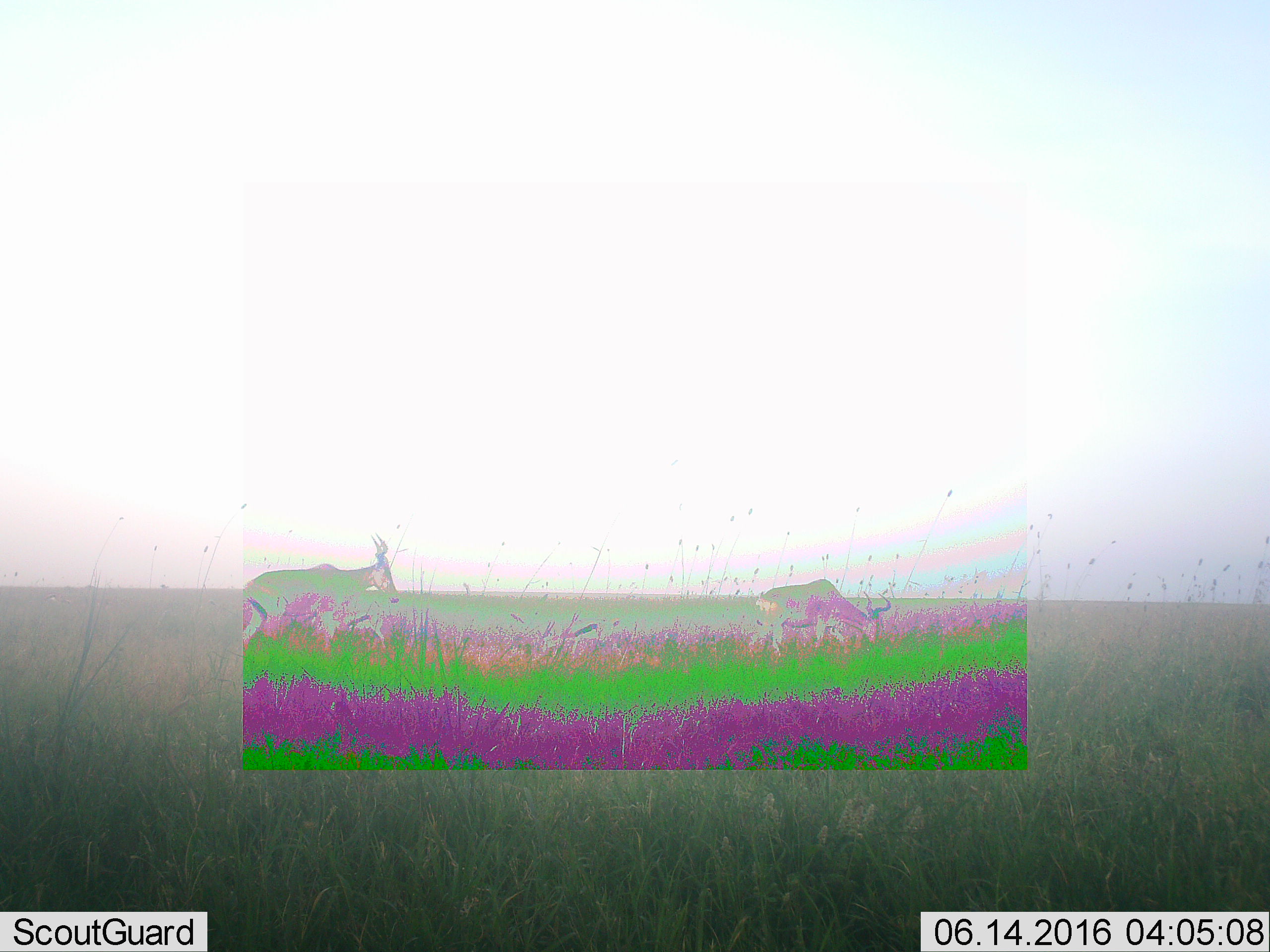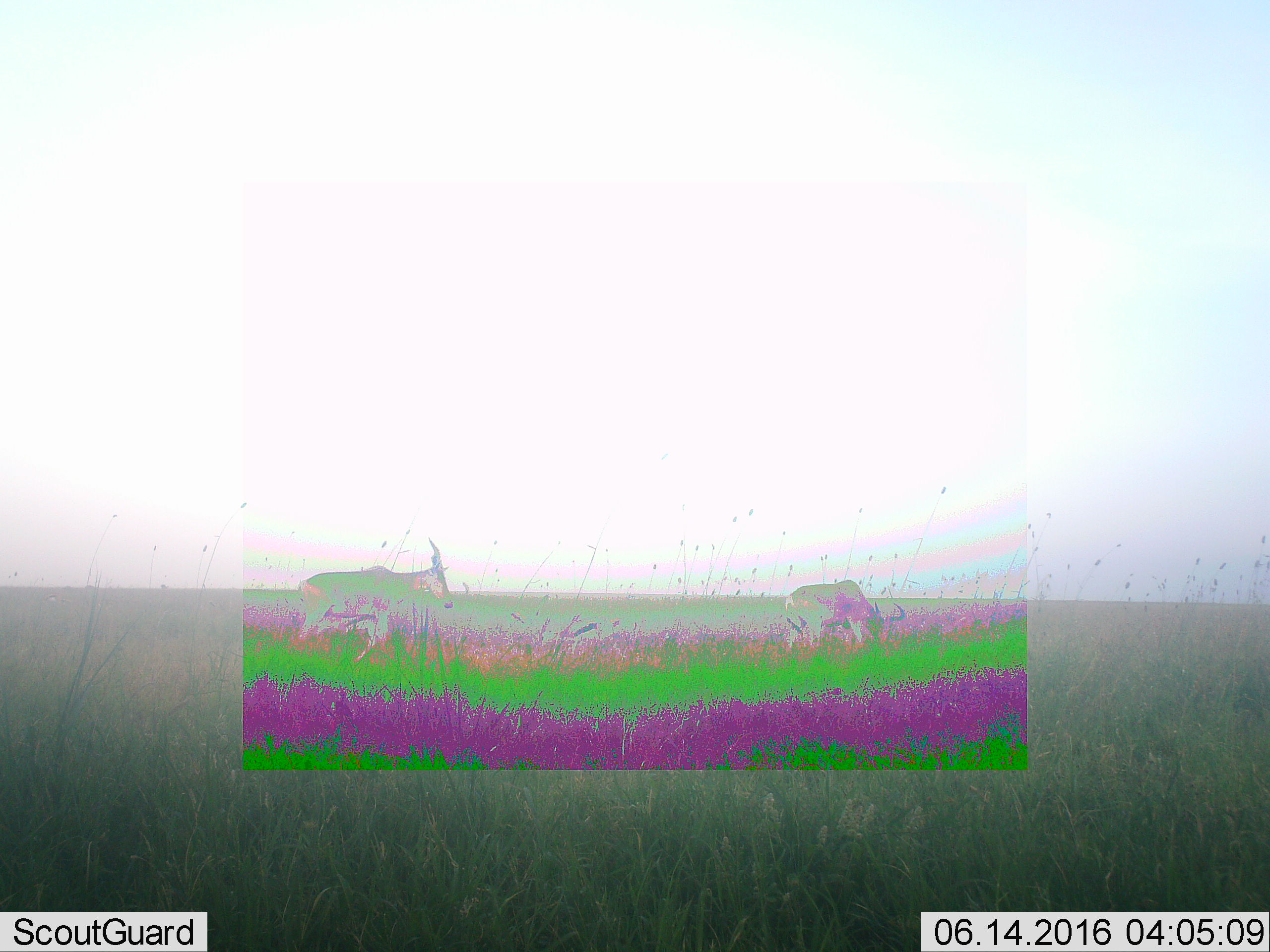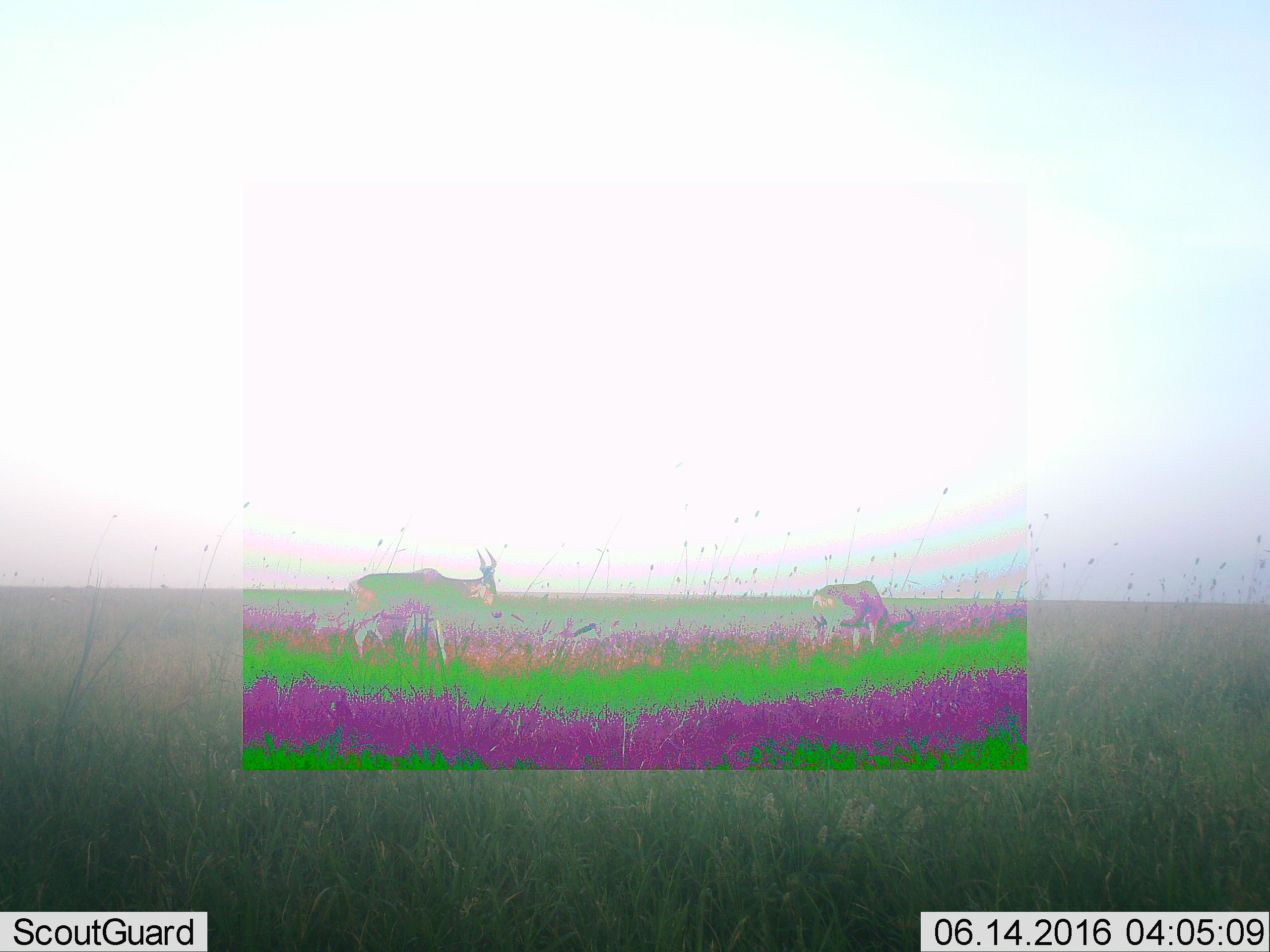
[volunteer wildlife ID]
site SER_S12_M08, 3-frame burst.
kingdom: Animalia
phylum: Chordata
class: Mammalia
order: Artiodactyla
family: Bovidae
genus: Alcelaphus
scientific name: Alcelaphus buselaphus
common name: hartebeest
Hartebeest (Alcelaphus buselaphus), count 2. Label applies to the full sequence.